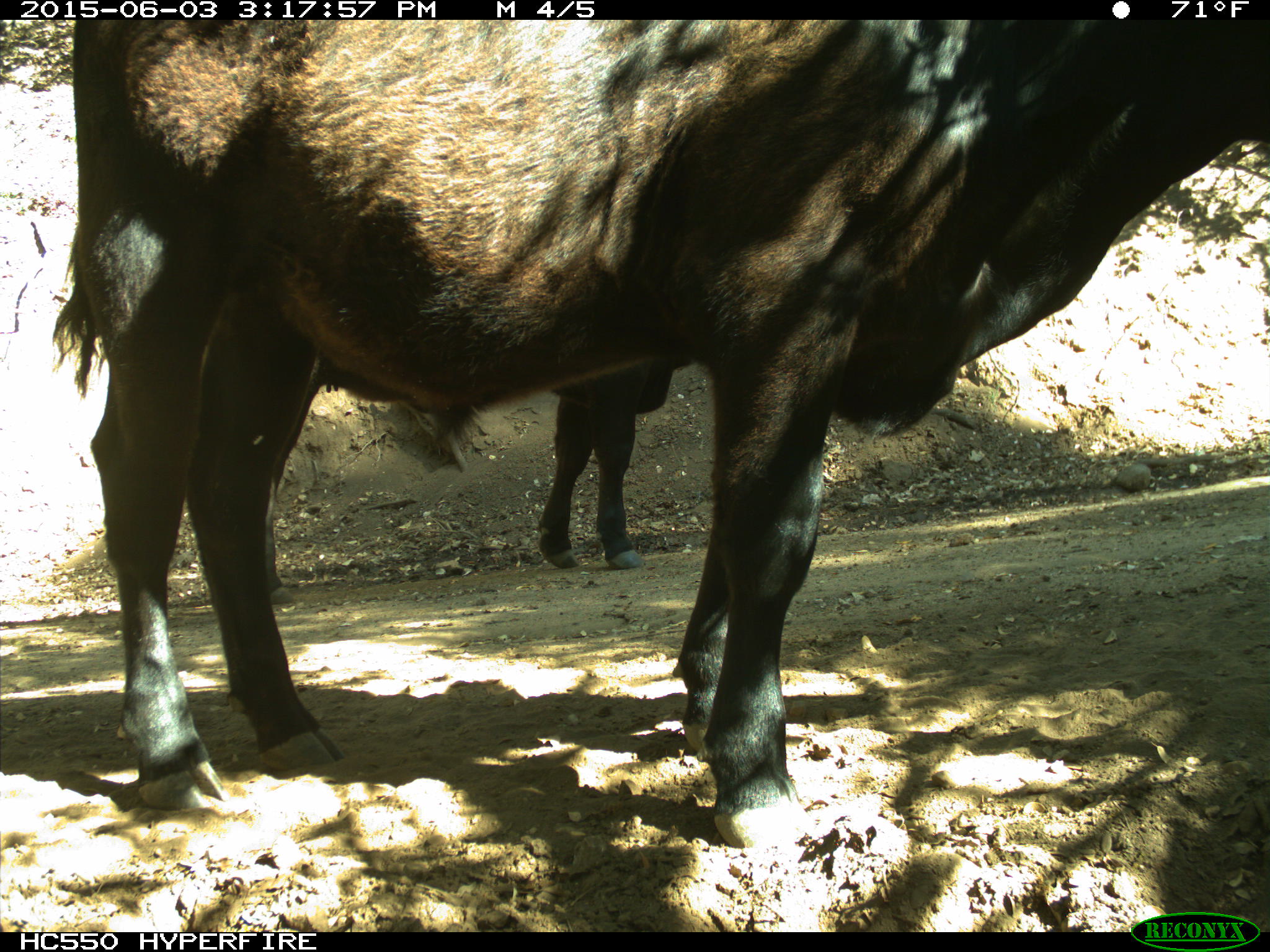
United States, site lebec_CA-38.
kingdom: Animalia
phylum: Chordata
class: Mammalia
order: Artiodactyla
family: Bovidae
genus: Bos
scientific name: Bos taurus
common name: domestic cow